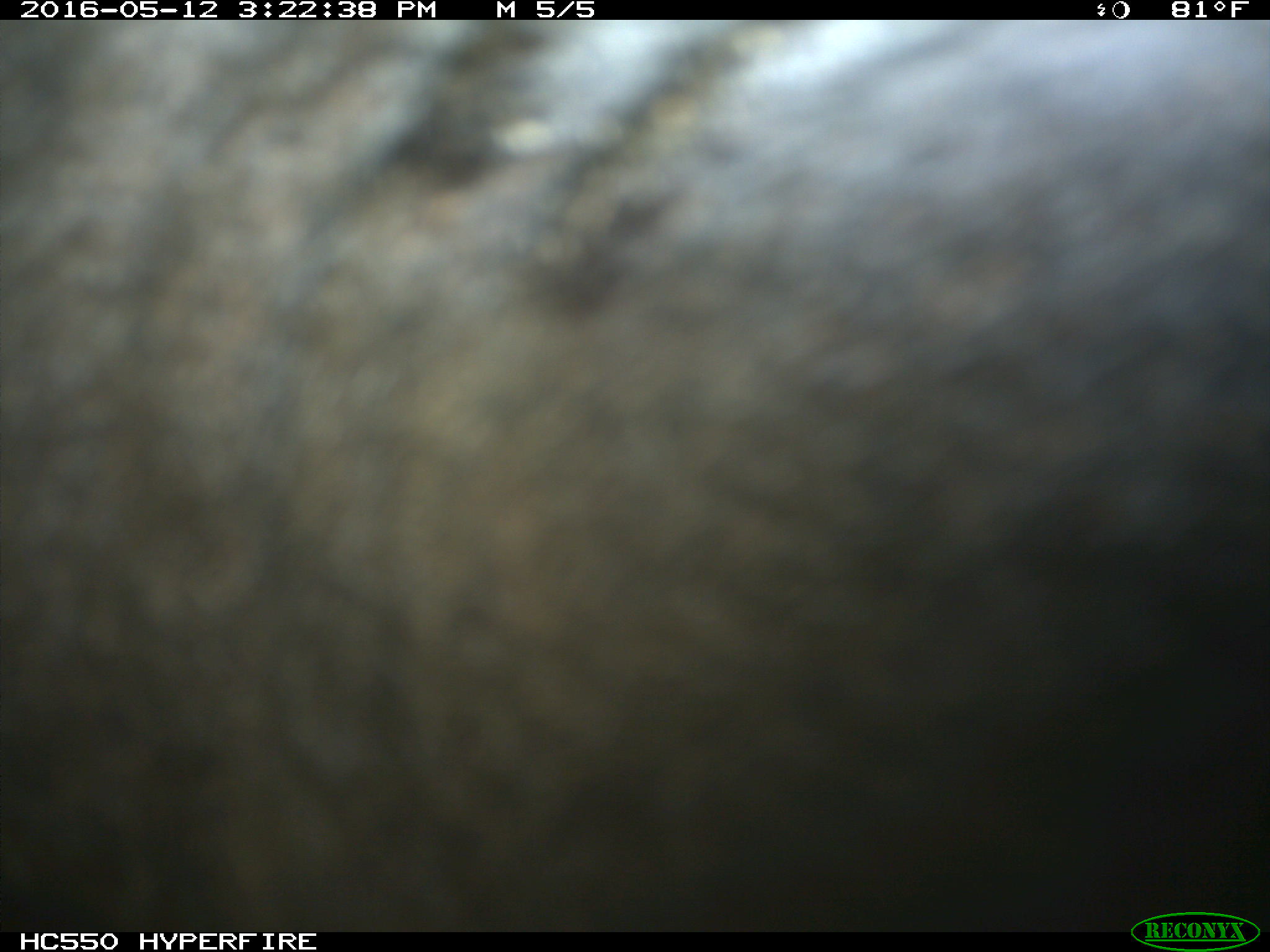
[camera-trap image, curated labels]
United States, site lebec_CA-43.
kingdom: Animalia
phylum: Chordata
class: Mammalia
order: Artiodactyla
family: Bovidae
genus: Bos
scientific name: Bos taurus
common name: domestic cow